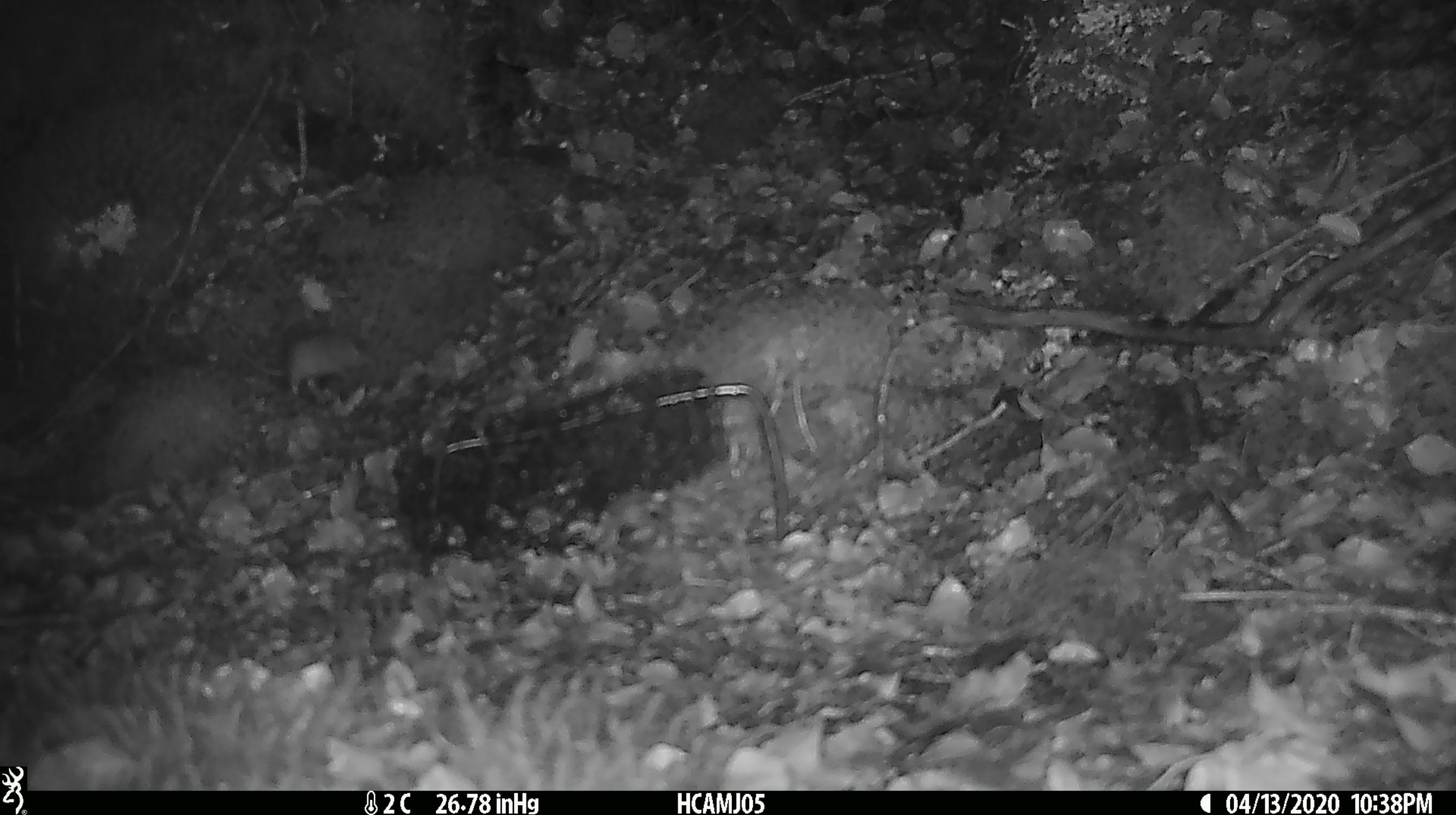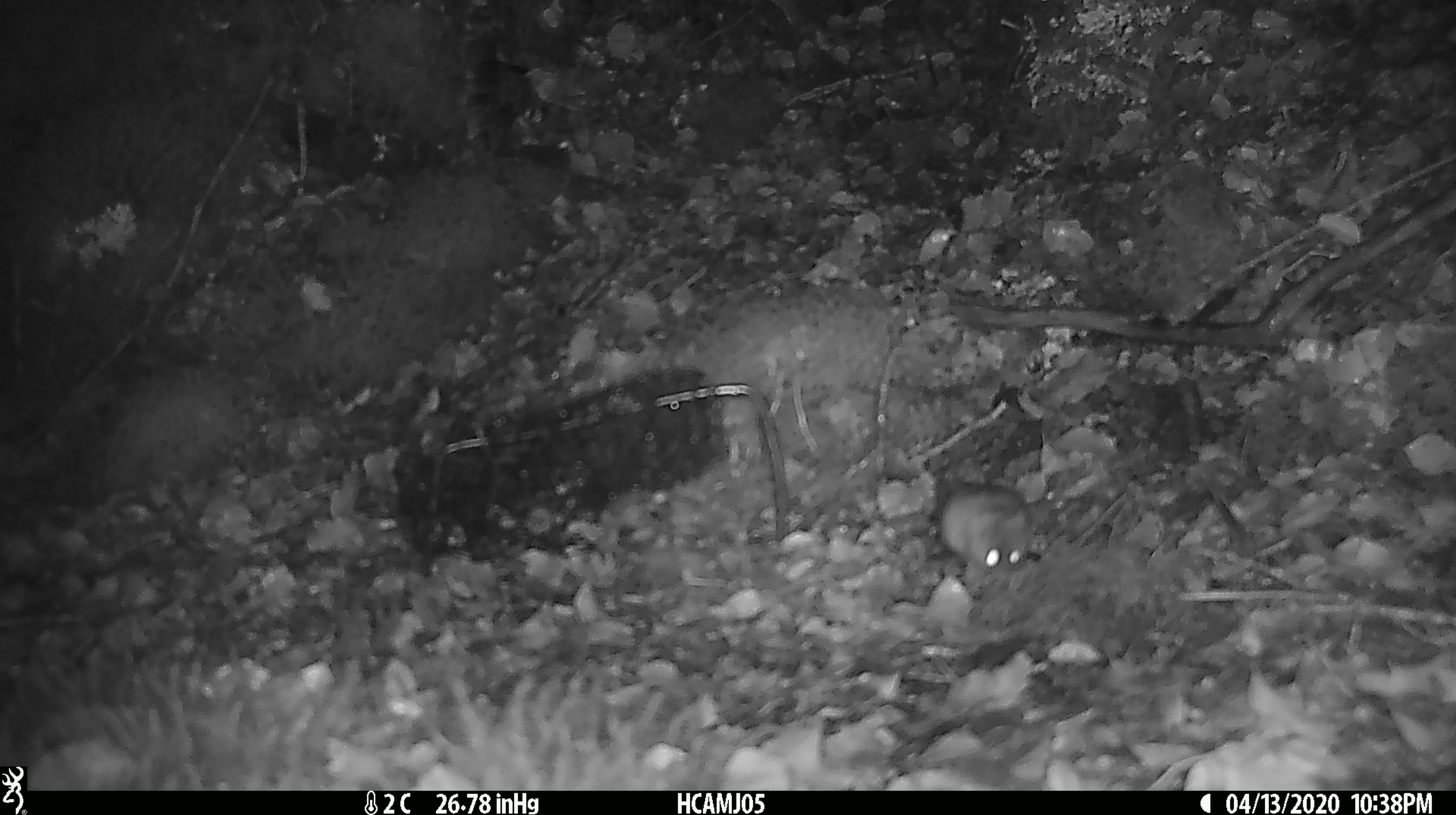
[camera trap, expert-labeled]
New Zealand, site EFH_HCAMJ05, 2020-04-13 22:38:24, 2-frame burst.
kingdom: Animalia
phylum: Chordata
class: Mammalia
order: Rodentia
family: Muridae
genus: Mus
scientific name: Mus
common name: mouse